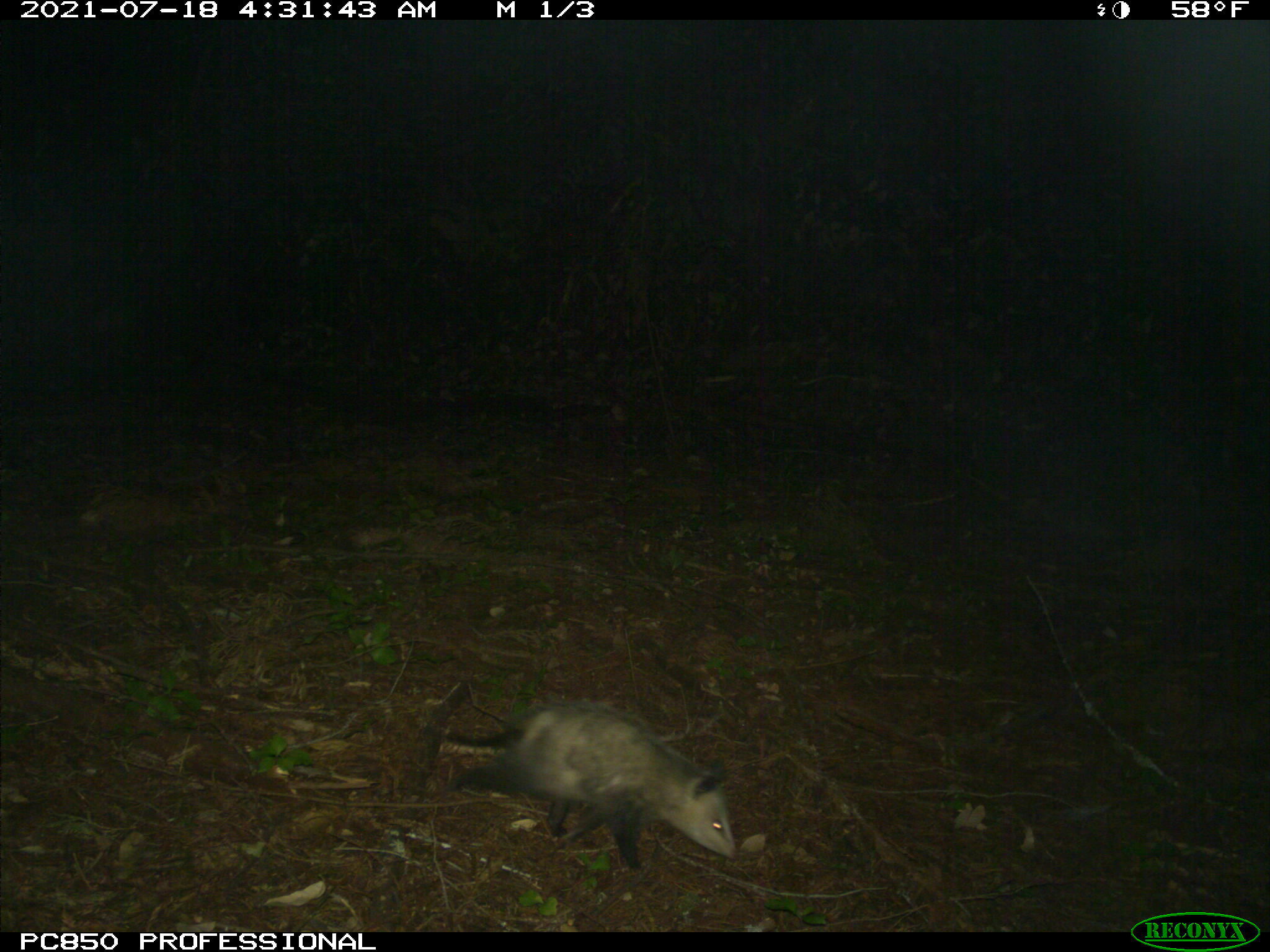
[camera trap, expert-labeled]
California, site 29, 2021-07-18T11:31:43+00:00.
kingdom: Animalia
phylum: Chordata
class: Mammalia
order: Didelphimorphia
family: Didelphidae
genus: Didelphis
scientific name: Didelphis virginiana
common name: virginia opossum